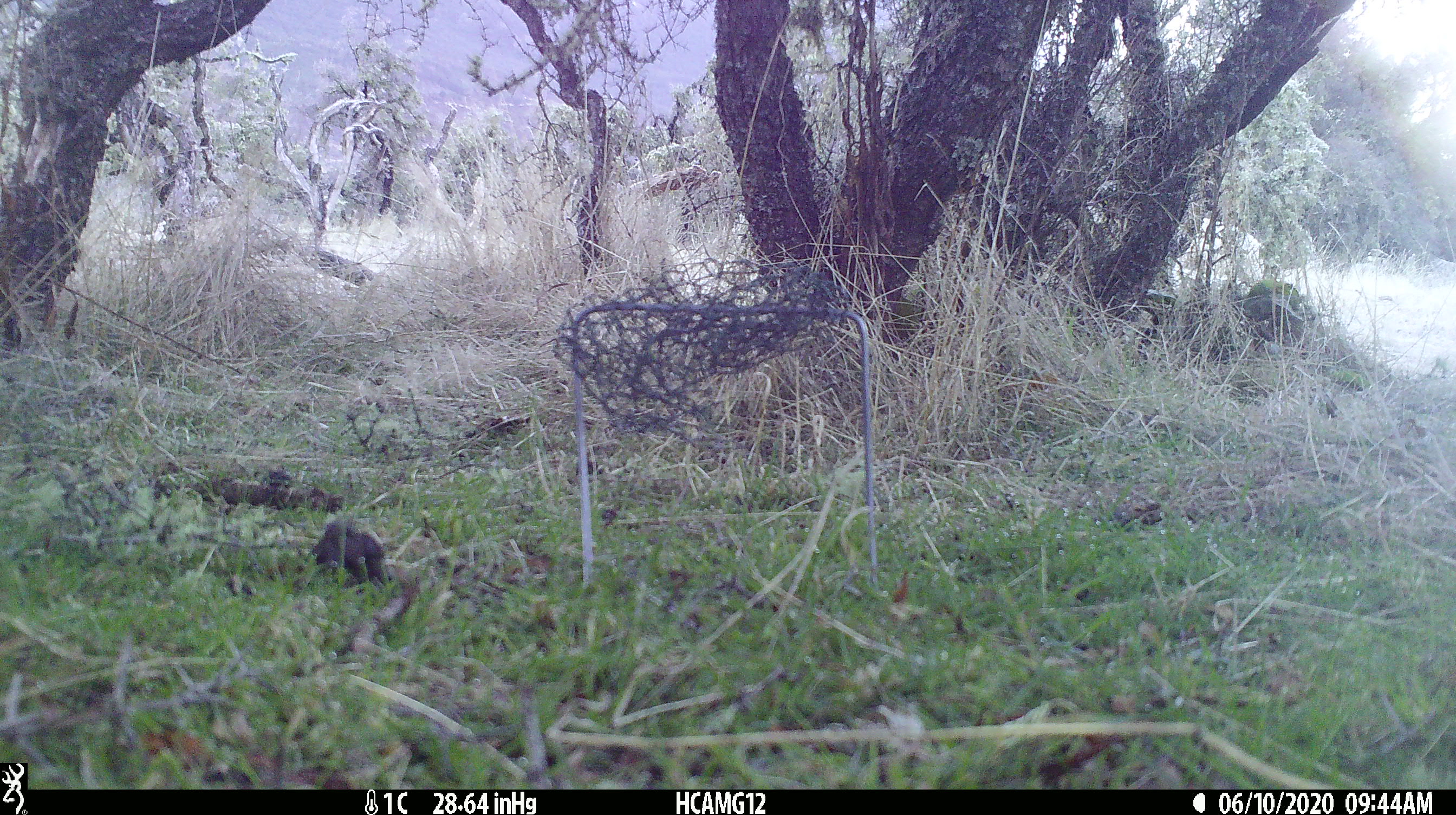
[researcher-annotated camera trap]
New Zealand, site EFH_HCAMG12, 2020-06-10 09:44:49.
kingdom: Animalia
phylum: Chordata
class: Mammalia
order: Artiodactyla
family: Bovidae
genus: Ovis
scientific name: Ovis aries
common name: domestic sheep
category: sheep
Sheep (domestic sheep) (Ovis aries).